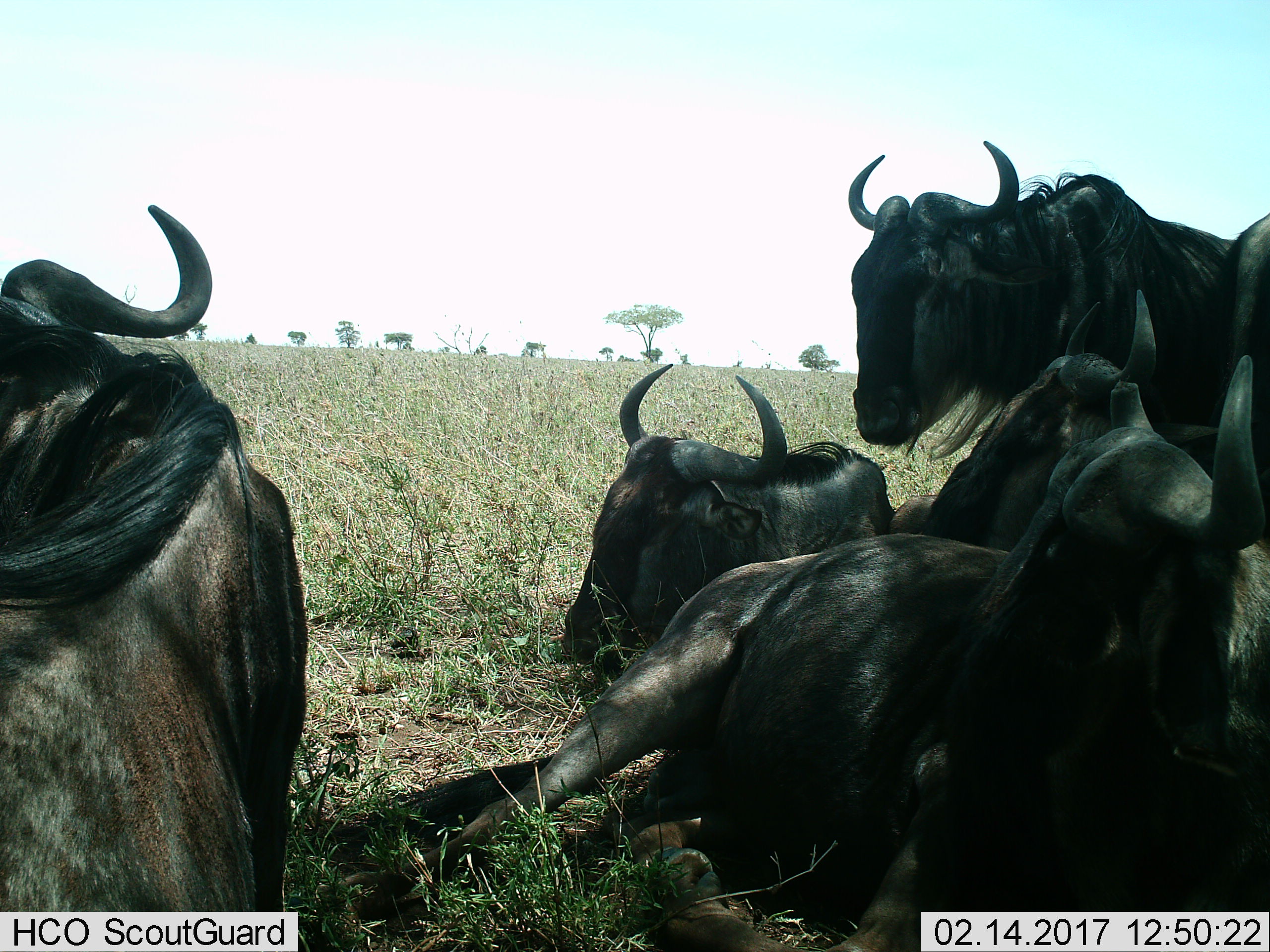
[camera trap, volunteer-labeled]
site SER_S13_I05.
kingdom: Animalia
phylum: Chordata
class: Mammalia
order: Artiodactyla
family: Bovidae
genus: Connochaetes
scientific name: Connochaetes taurinus taurinus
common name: blue wildebeest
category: wildebeestblue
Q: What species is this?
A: Wildebeestblue (blue wildebeest) (Connochaetes taurinus taurinus).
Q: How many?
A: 5.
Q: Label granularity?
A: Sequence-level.